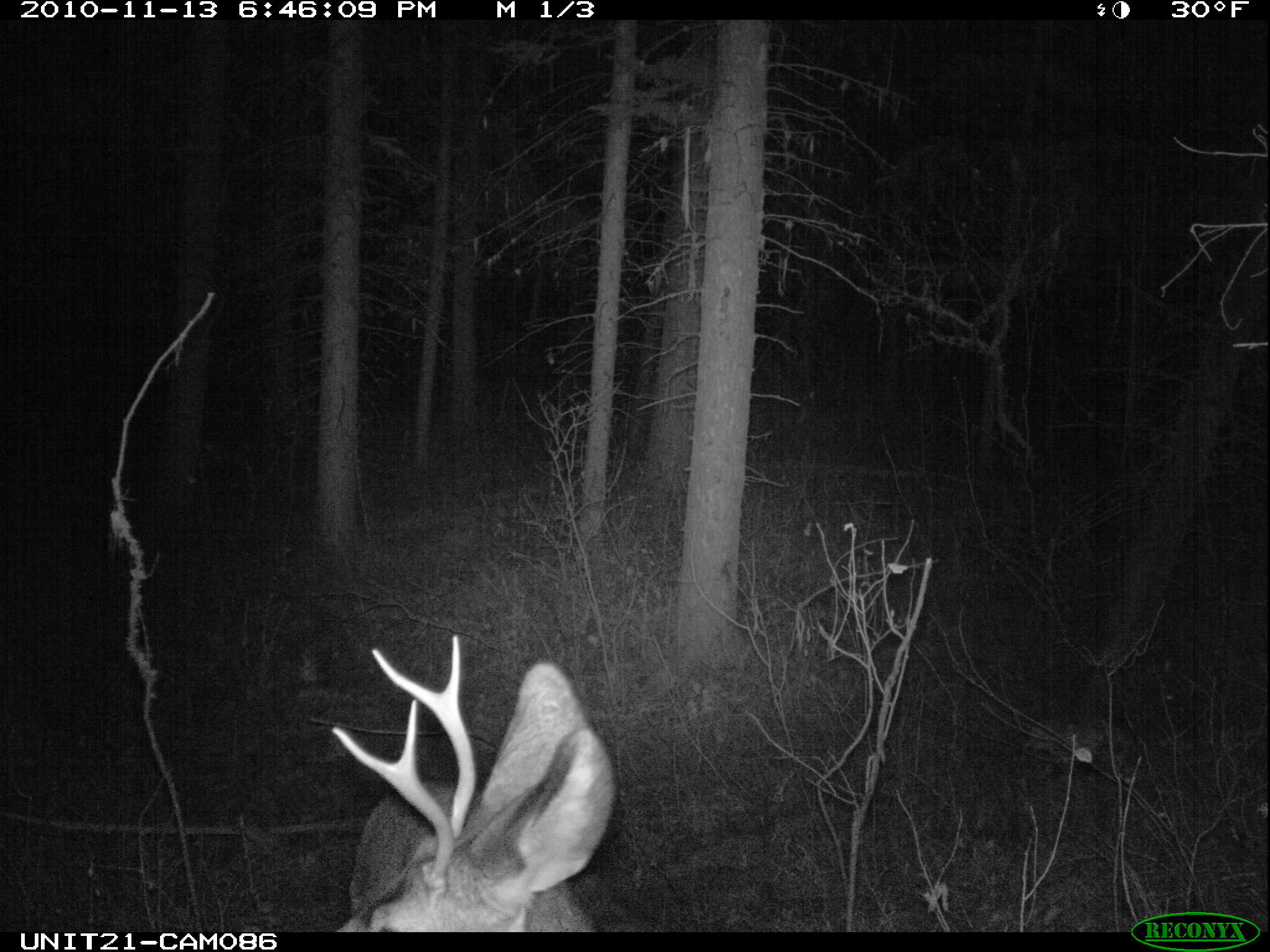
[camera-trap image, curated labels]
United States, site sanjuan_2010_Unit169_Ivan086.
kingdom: Animalia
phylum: Chordata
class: Mammalia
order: Artiodactyla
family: Cervidae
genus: Odocoileus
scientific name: Odocoileus hemionus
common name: mule deer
Odocoileus hemionus (mule deer).